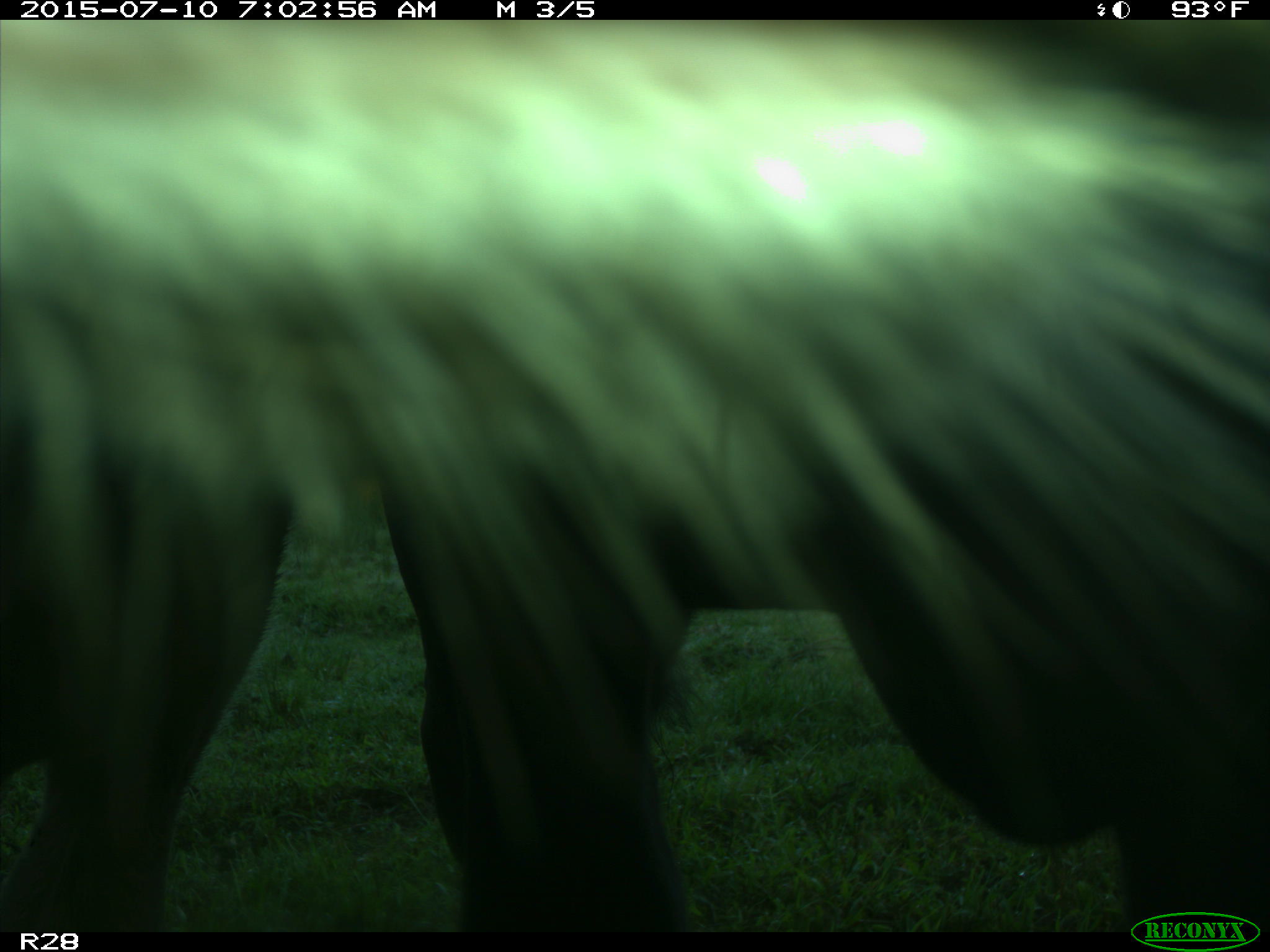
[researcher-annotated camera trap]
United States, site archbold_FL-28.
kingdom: Animalia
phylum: Chordata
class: Mammalia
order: Artiodactyla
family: Bovidae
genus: Bos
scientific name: Bos taurus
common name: domestic cow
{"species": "Bos taurus (domestic cow)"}